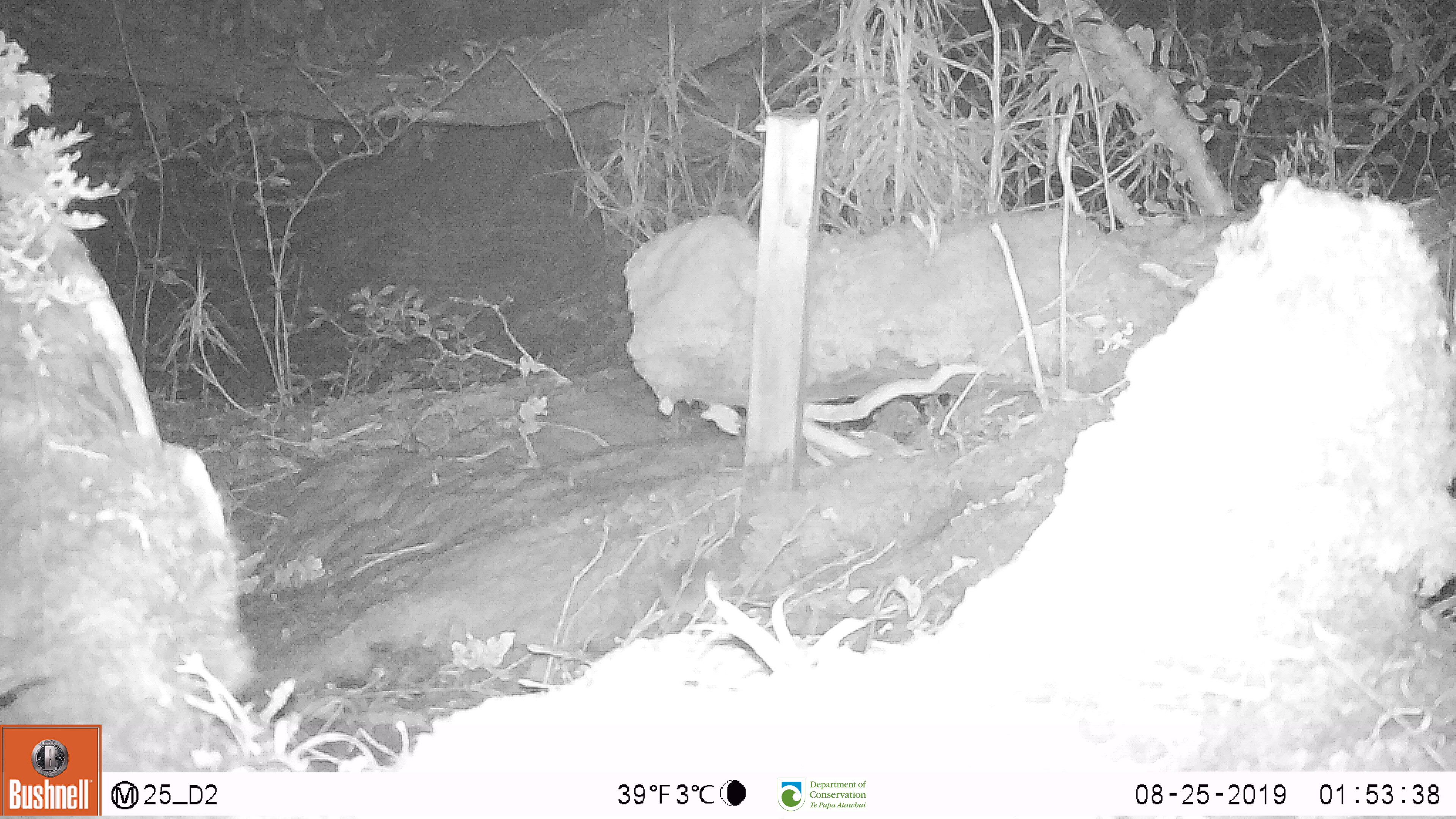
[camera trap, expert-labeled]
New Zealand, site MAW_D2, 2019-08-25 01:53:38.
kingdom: Animalia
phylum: Chordata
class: Mammalia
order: Rodentia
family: Muridae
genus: Mus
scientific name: Mus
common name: mouse